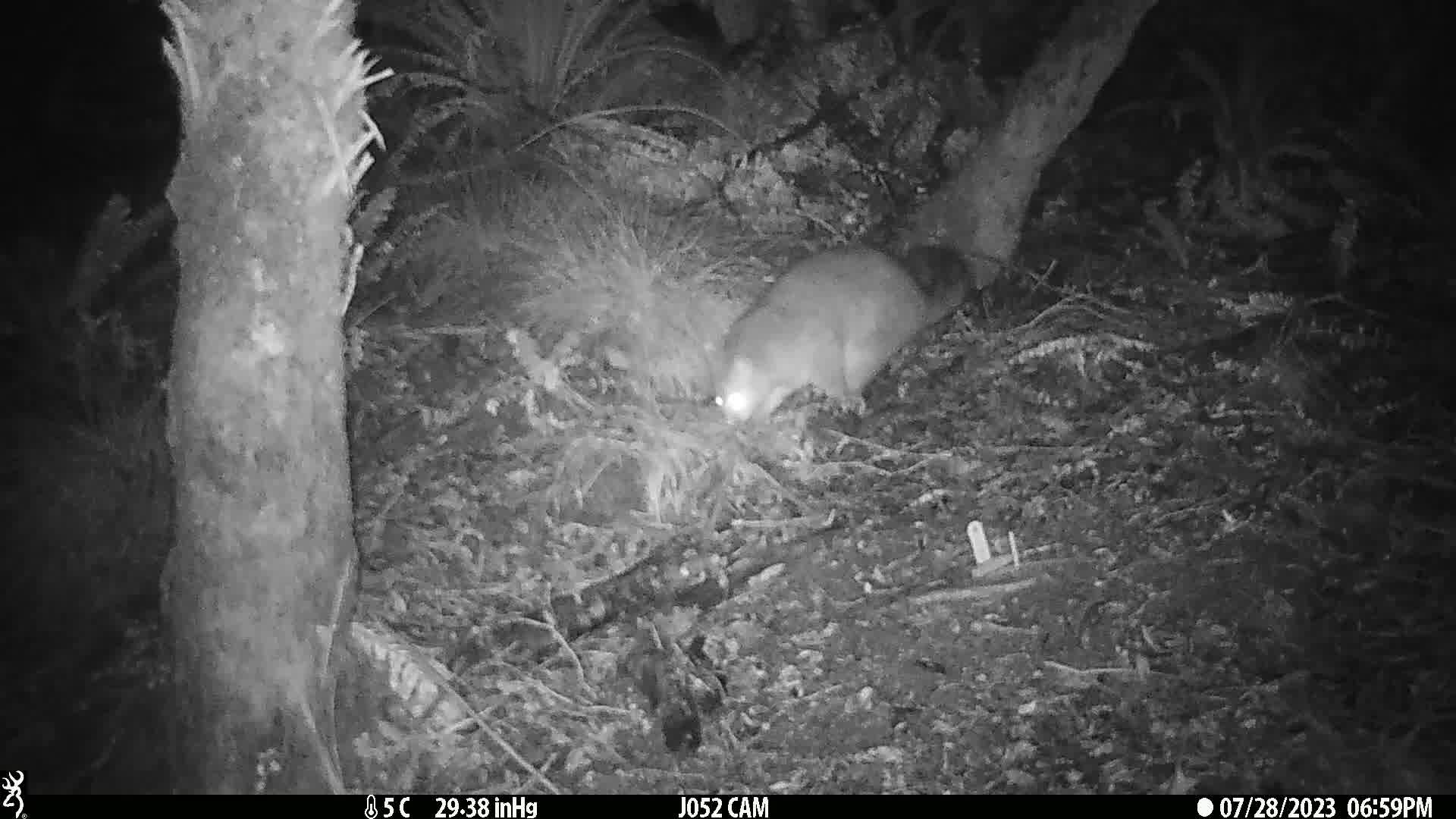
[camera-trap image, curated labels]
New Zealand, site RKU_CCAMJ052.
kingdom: Animalia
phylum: Chordata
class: Mammalia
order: Diprotodontia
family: Phalangeridae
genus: Trichosurus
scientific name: Trichosurus vulpecula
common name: common brushtail possum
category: possum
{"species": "possum (common brushtail possum) (Trichosurus vulpecula)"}